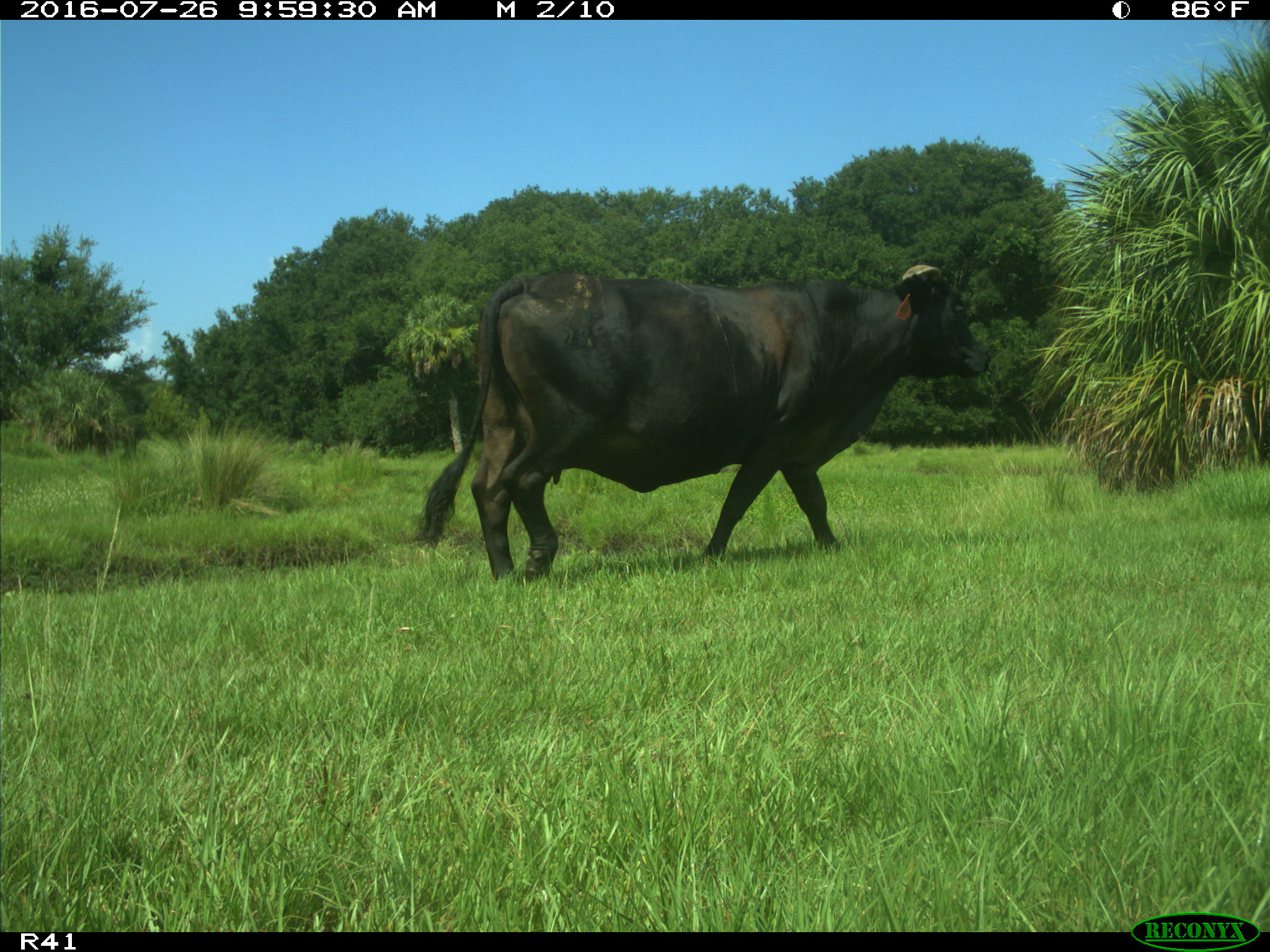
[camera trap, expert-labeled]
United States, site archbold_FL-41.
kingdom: Animalia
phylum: Chordata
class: Mammalia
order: Artiodactyla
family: Bovidae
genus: Bos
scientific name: Bos taurus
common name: domestic cow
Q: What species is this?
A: Bos taurus (domestic cow).